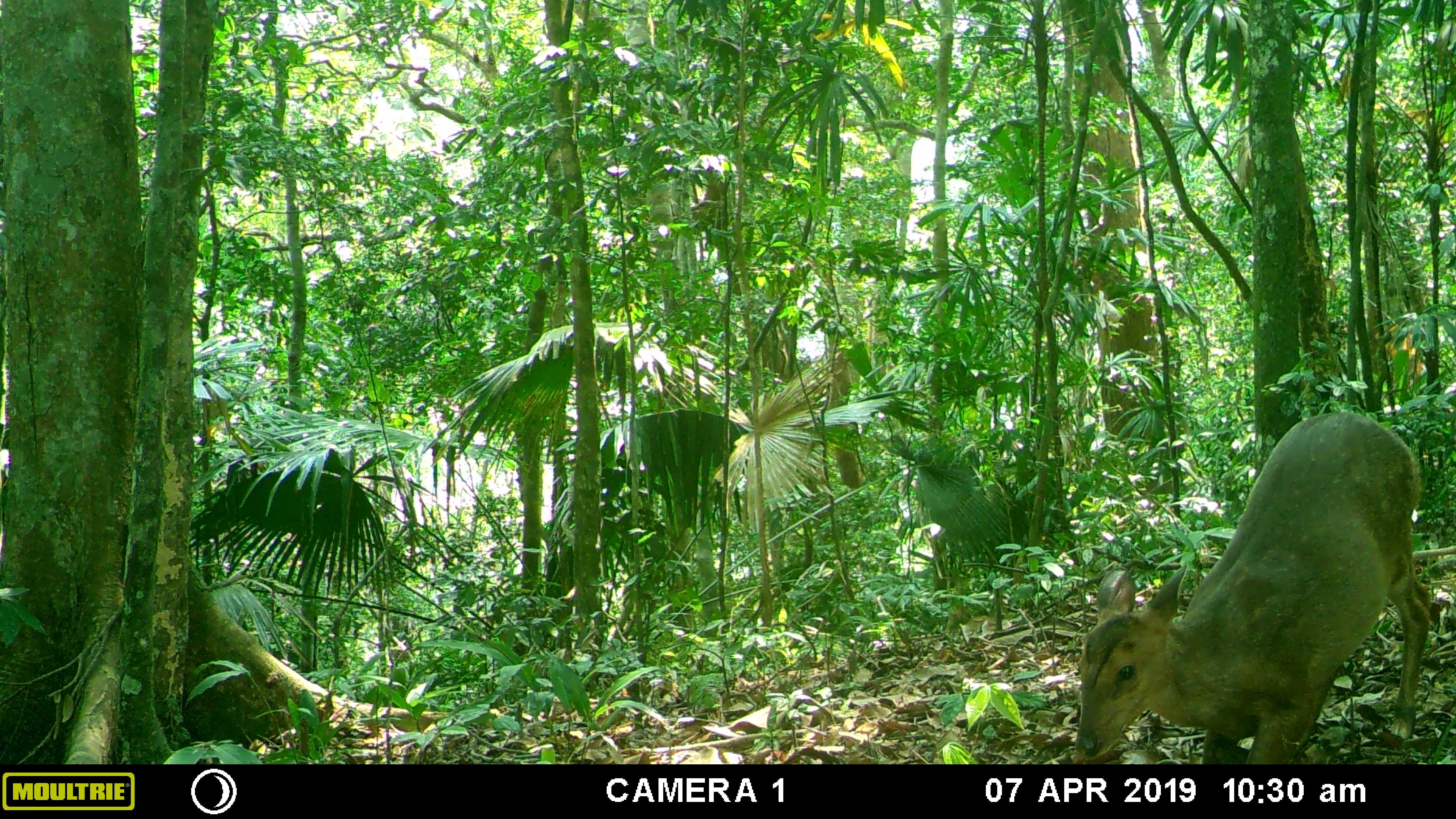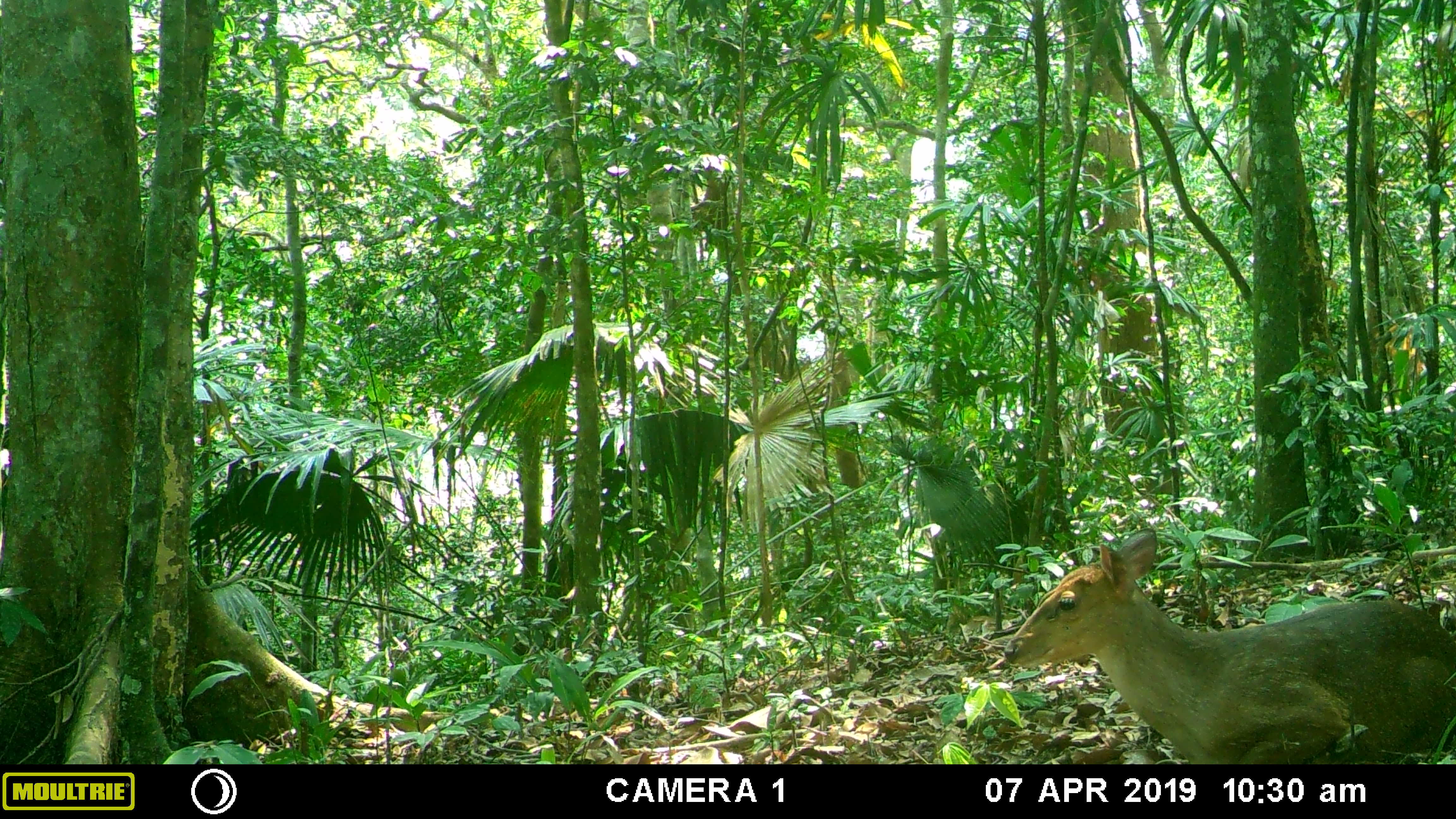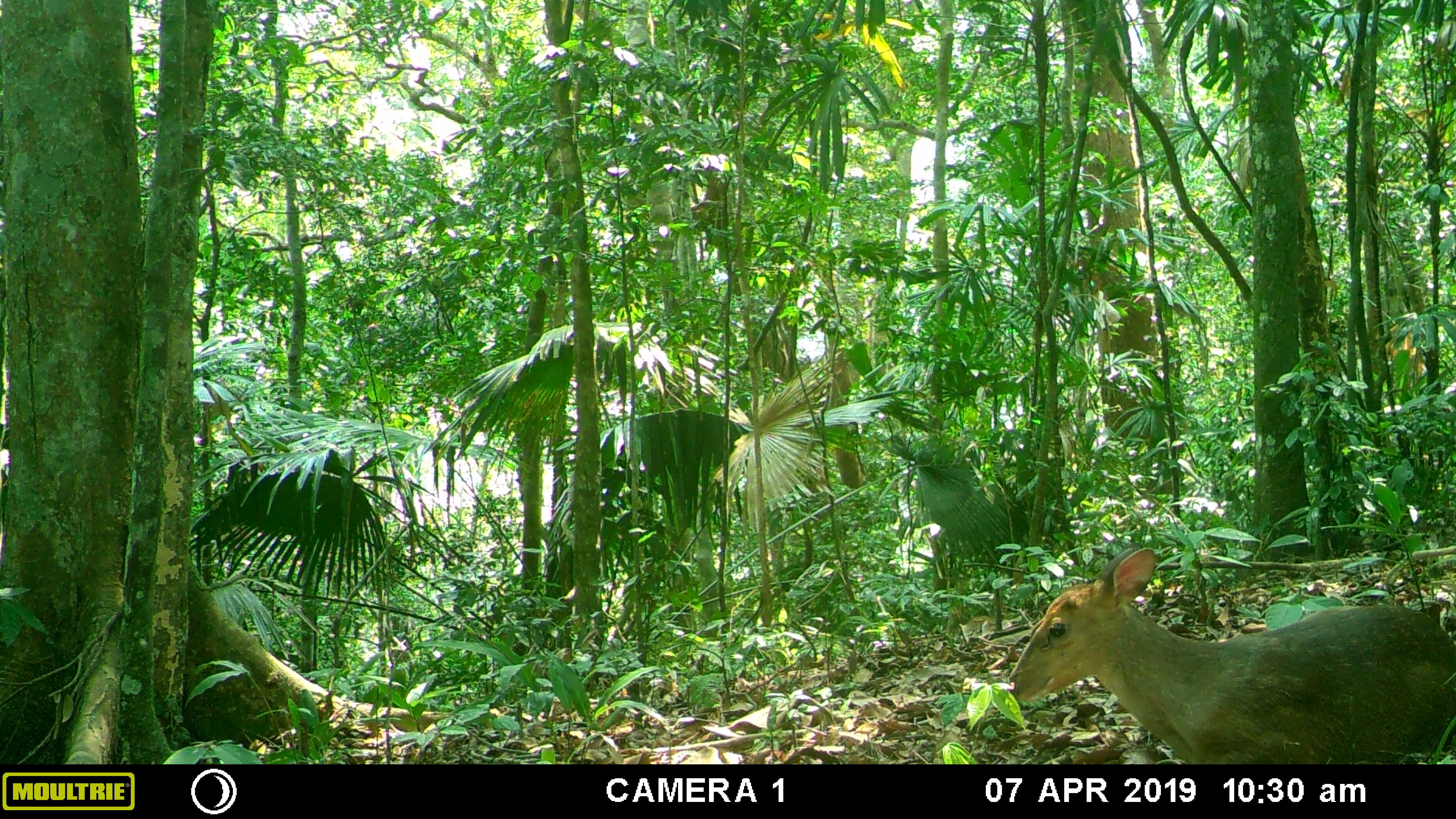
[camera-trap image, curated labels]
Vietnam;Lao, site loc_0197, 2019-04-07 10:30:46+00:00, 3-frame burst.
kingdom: Animalia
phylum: Chordata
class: Mammalia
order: Artiodactyla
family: Cervidae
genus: Muntiacus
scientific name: Muntiacus vuquangensis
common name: large-antlered muntjac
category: large antlered muntjac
Large antlered muntjac (large-antlered muntjac) (Muntiacus vuquangensis). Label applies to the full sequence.